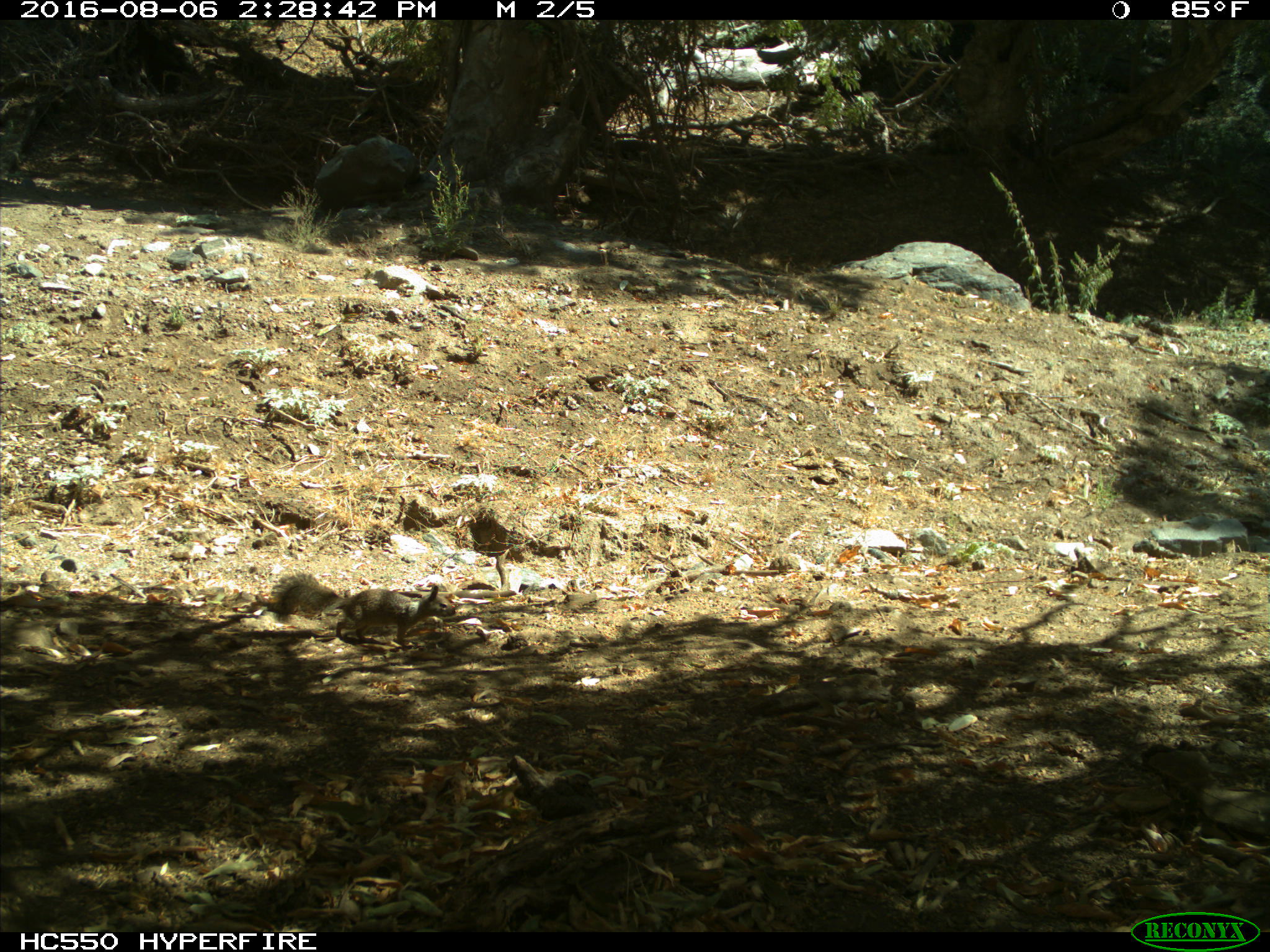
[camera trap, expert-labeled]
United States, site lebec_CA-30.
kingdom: Animalia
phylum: Chordata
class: Mammalia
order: Rodentia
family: Sciuridae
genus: Otospermophilus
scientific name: Otospermophilus beecheyi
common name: california ground squirrel